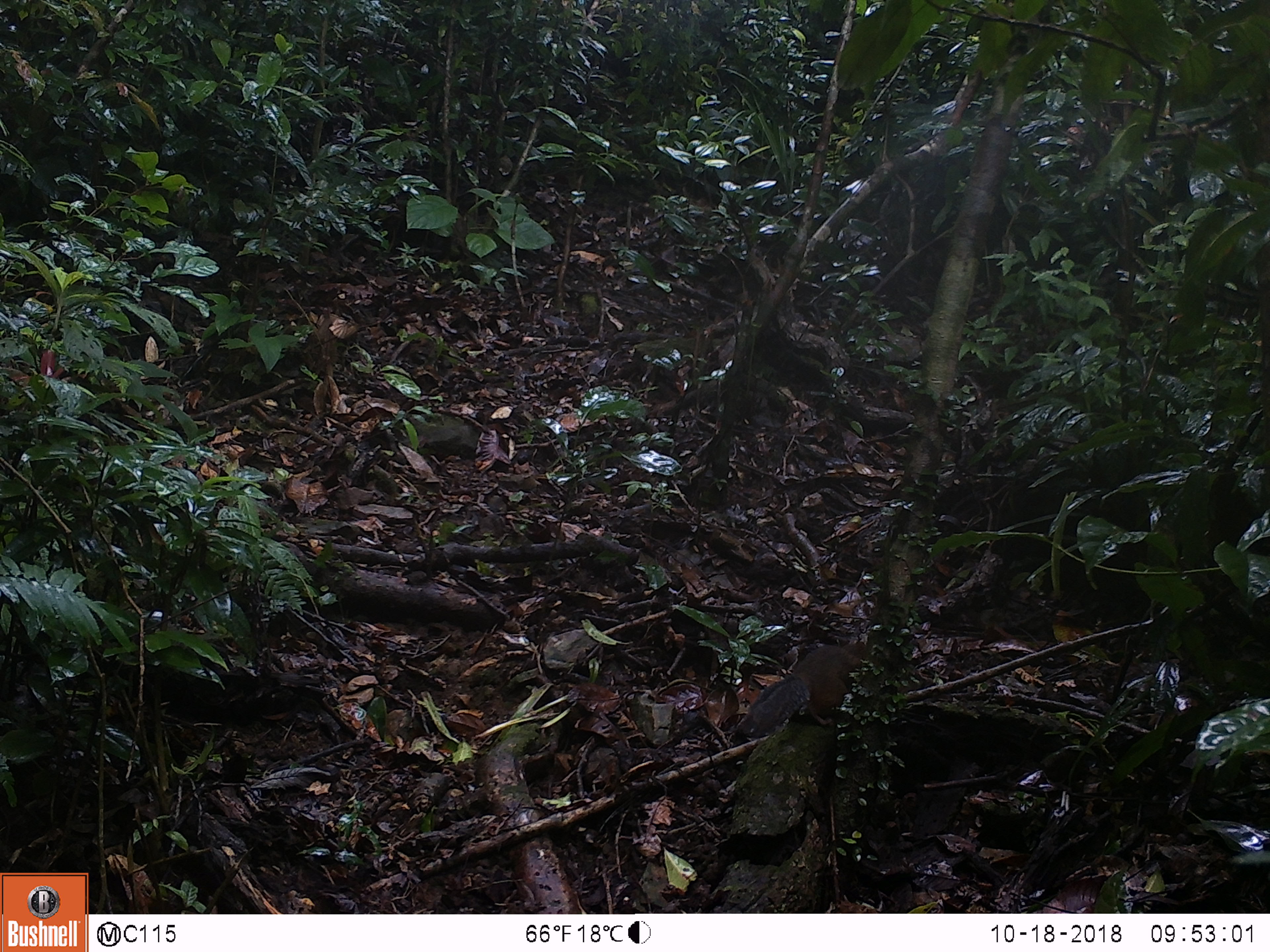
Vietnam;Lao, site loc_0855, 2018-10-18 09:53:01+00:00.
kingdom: Animalia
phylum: Chordata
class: Mammalia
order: Rodentia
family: Sciuridae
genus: Dremomys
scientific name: Dremomys rufigenis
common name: red-cheeked squirrel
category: red cheeked squirrel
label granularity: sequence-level